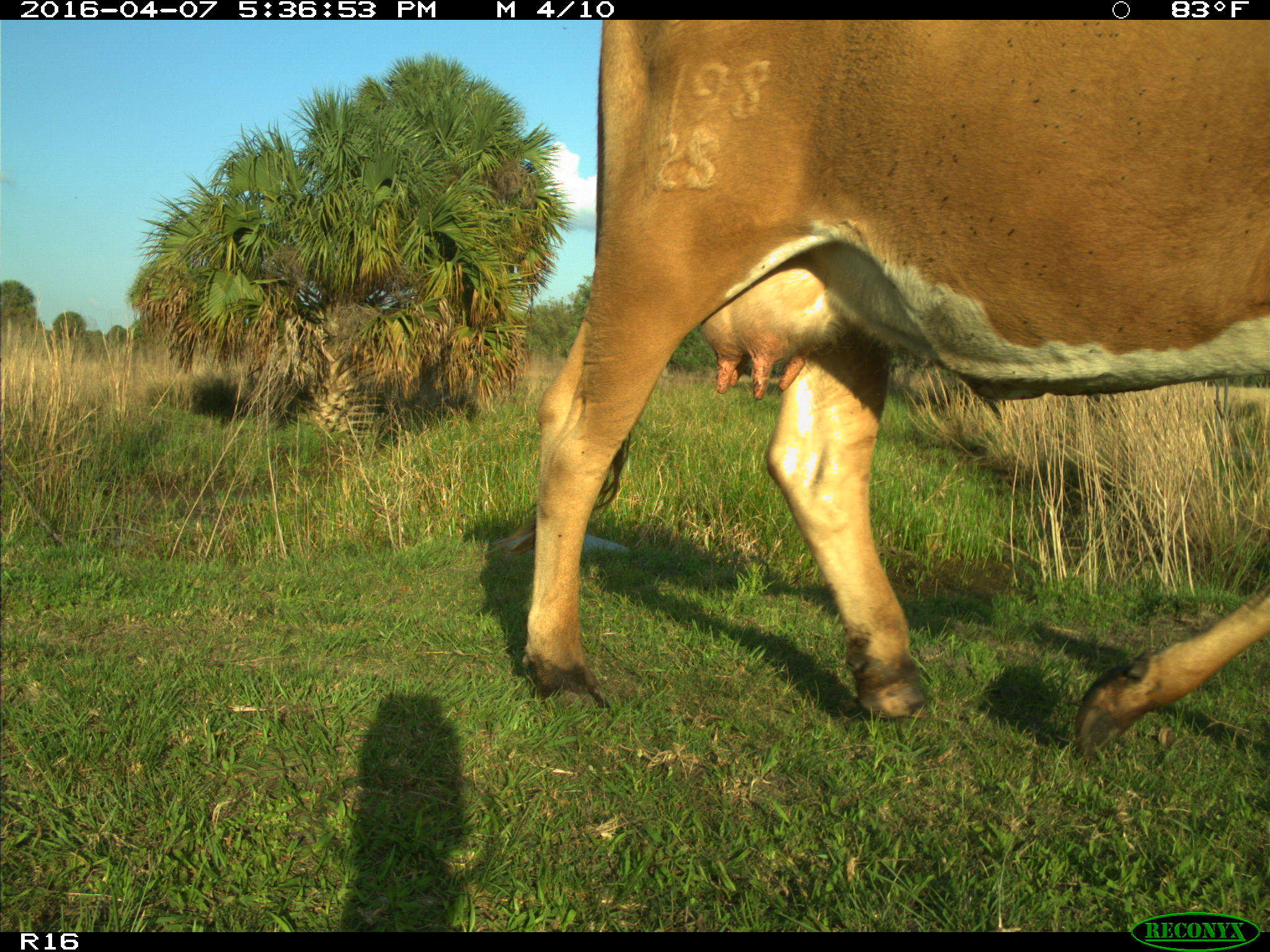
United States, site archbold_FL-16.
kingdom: Animalia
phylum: Chordata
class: Mammalia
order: Artiodactyla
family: Bovidae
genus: Bos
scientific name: Bos taurus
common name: domestic cow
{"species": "Bos taurus (domestic cow)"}